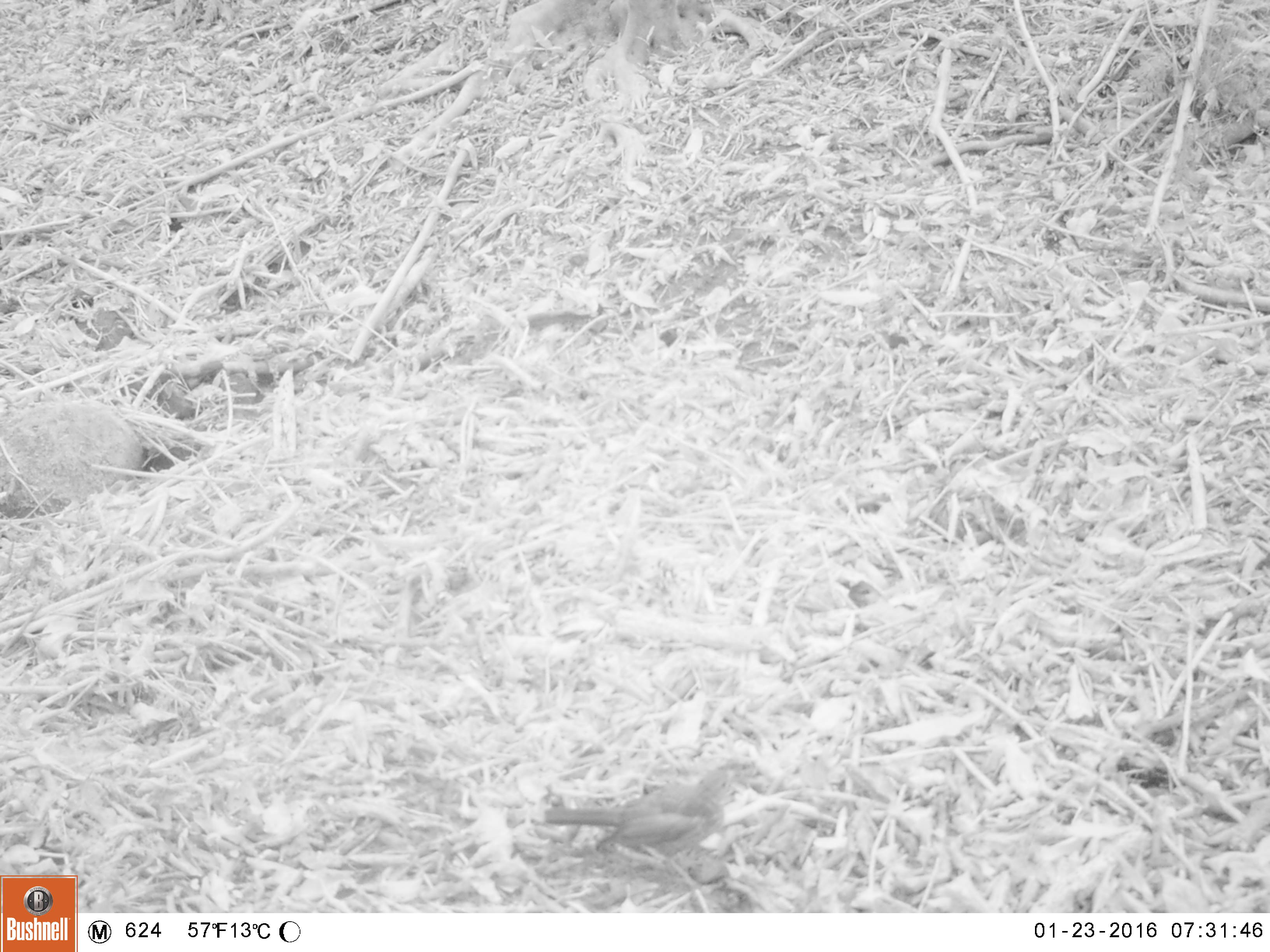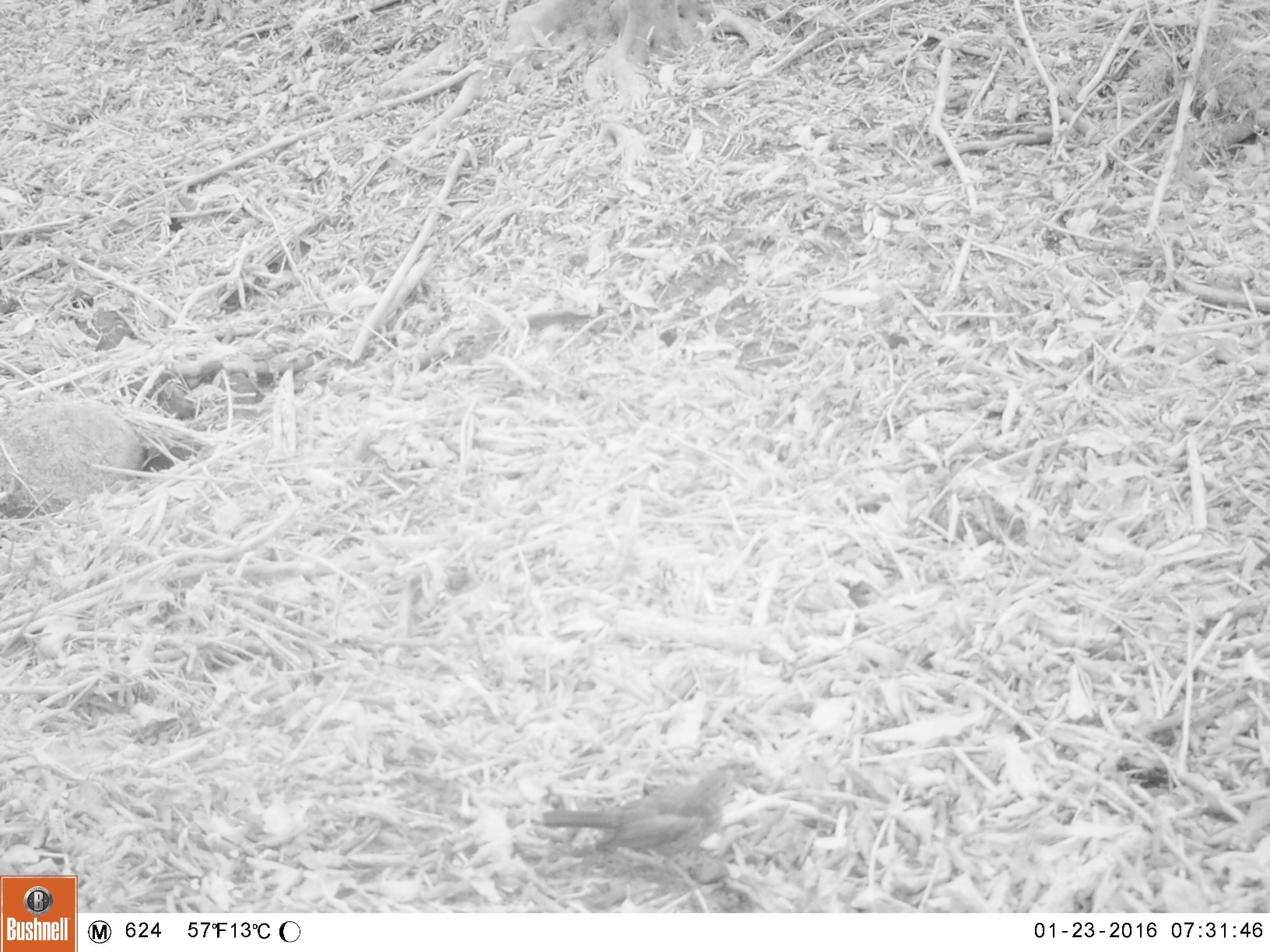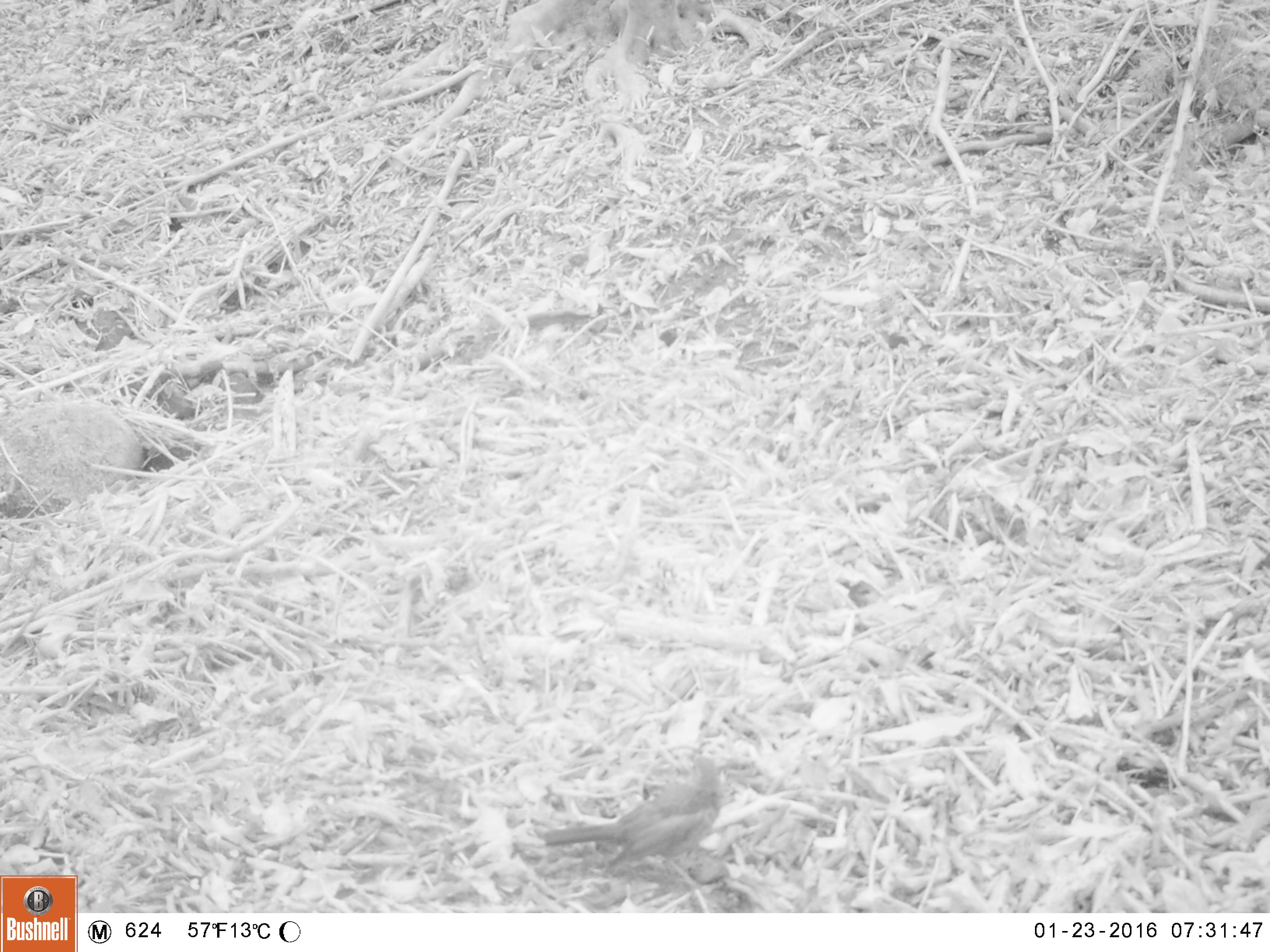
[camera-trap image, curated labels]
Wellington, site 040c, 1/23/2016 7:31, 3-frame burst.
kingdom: Animalia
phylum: Chordata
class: Aves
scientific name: Aves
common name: bird